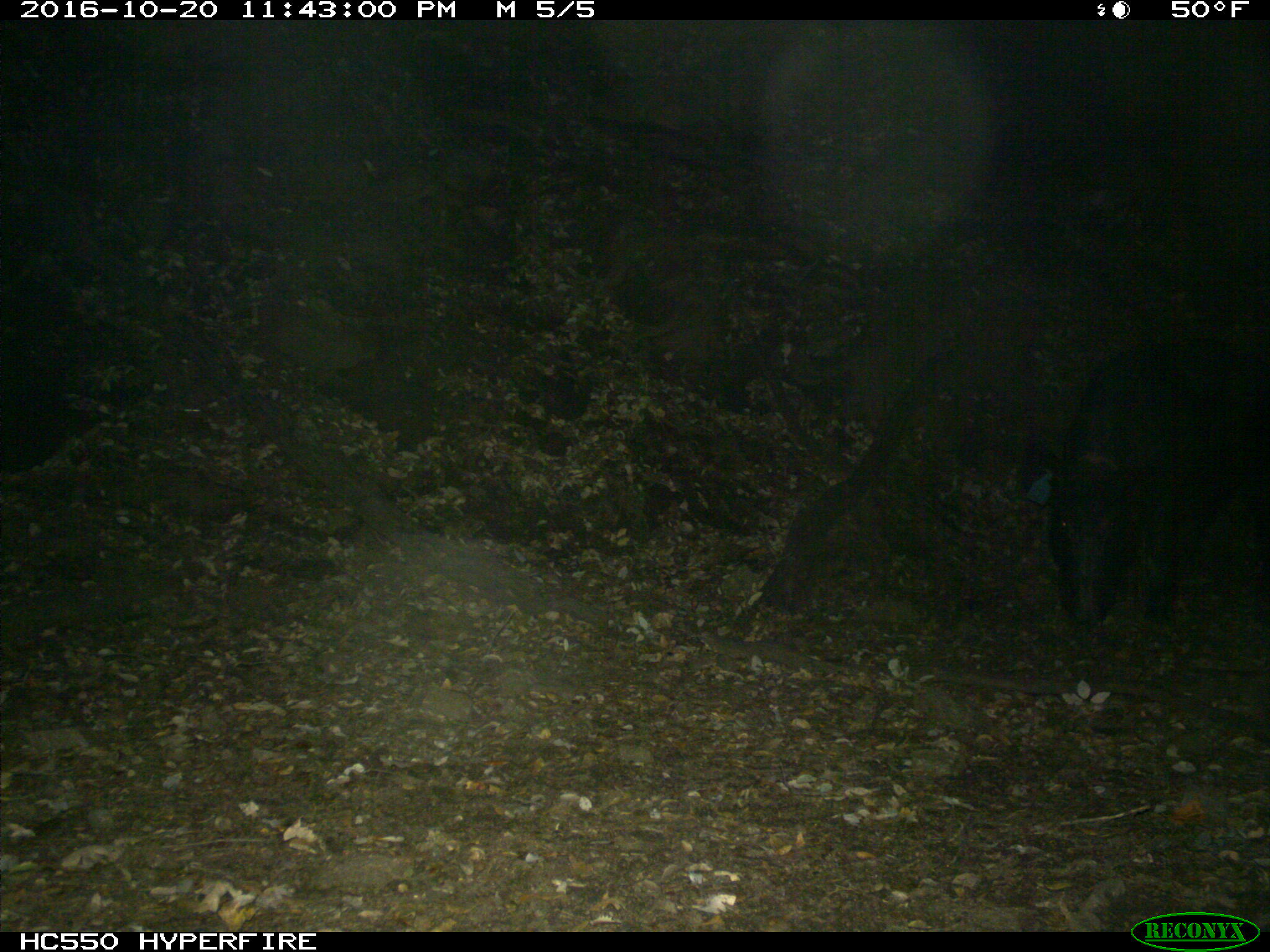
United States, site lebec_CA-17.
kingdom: Animalia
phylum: Chordata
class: Mammalia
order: Artiodactyla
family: Suidae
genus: Sus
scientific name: Sus scrofa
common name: wild boar